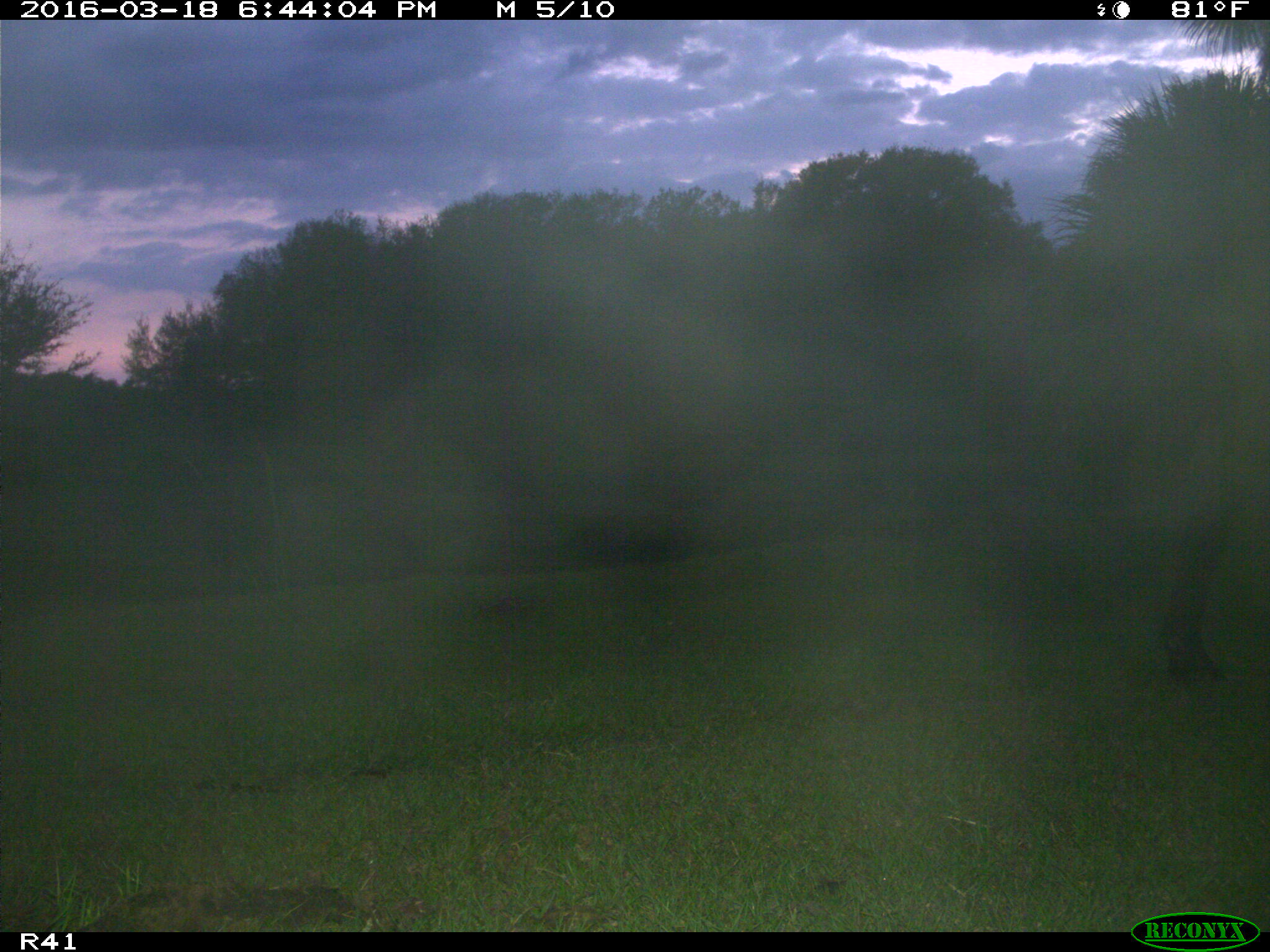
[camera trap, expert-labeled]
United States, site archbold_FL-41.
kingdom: Animalia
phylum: Chordata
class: Mammalia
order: Artiodactyla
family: Bovidae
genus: Bos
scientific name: Bos taurus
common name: domestic cow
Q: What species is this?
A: Bos taurus (domestic cow).